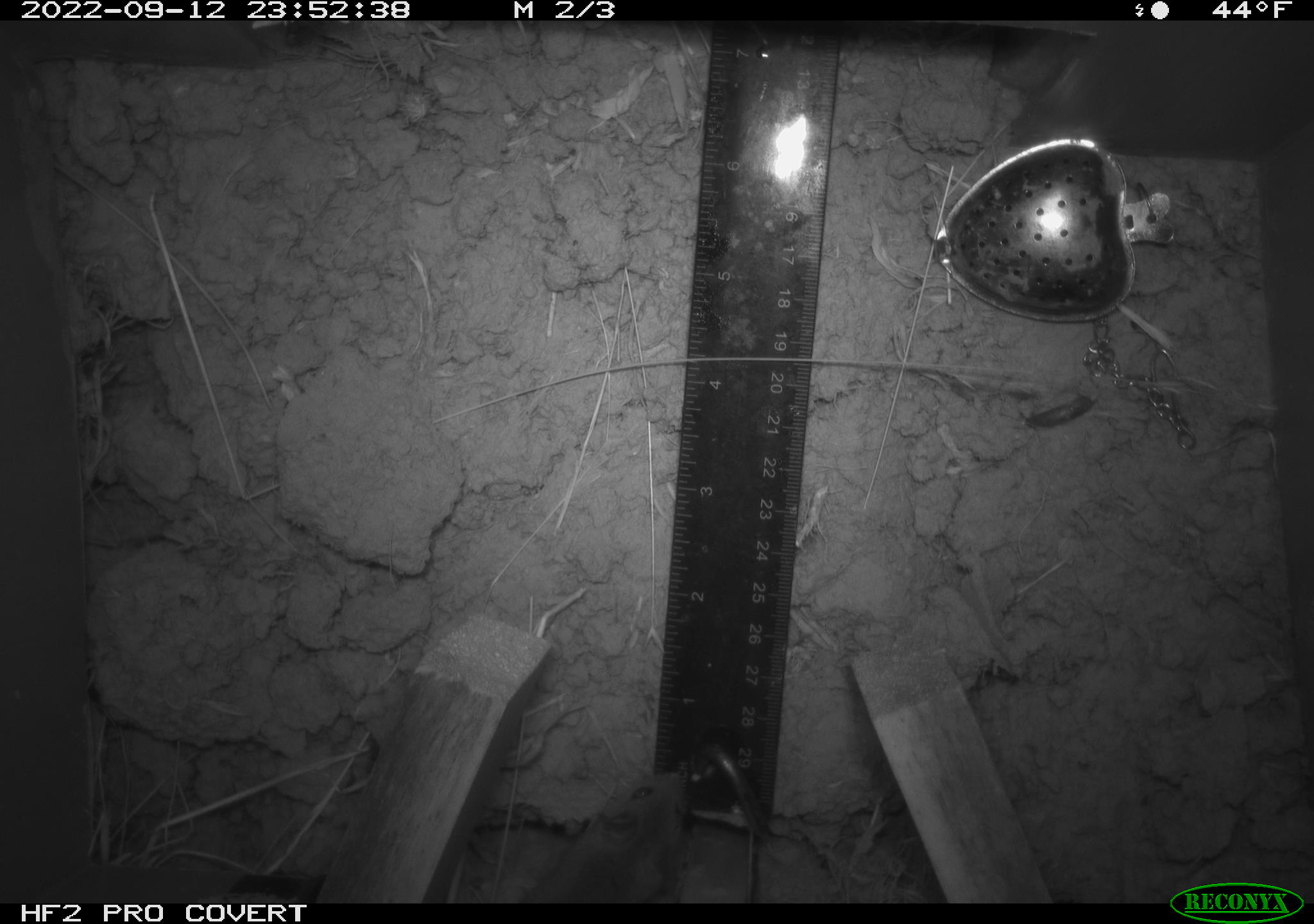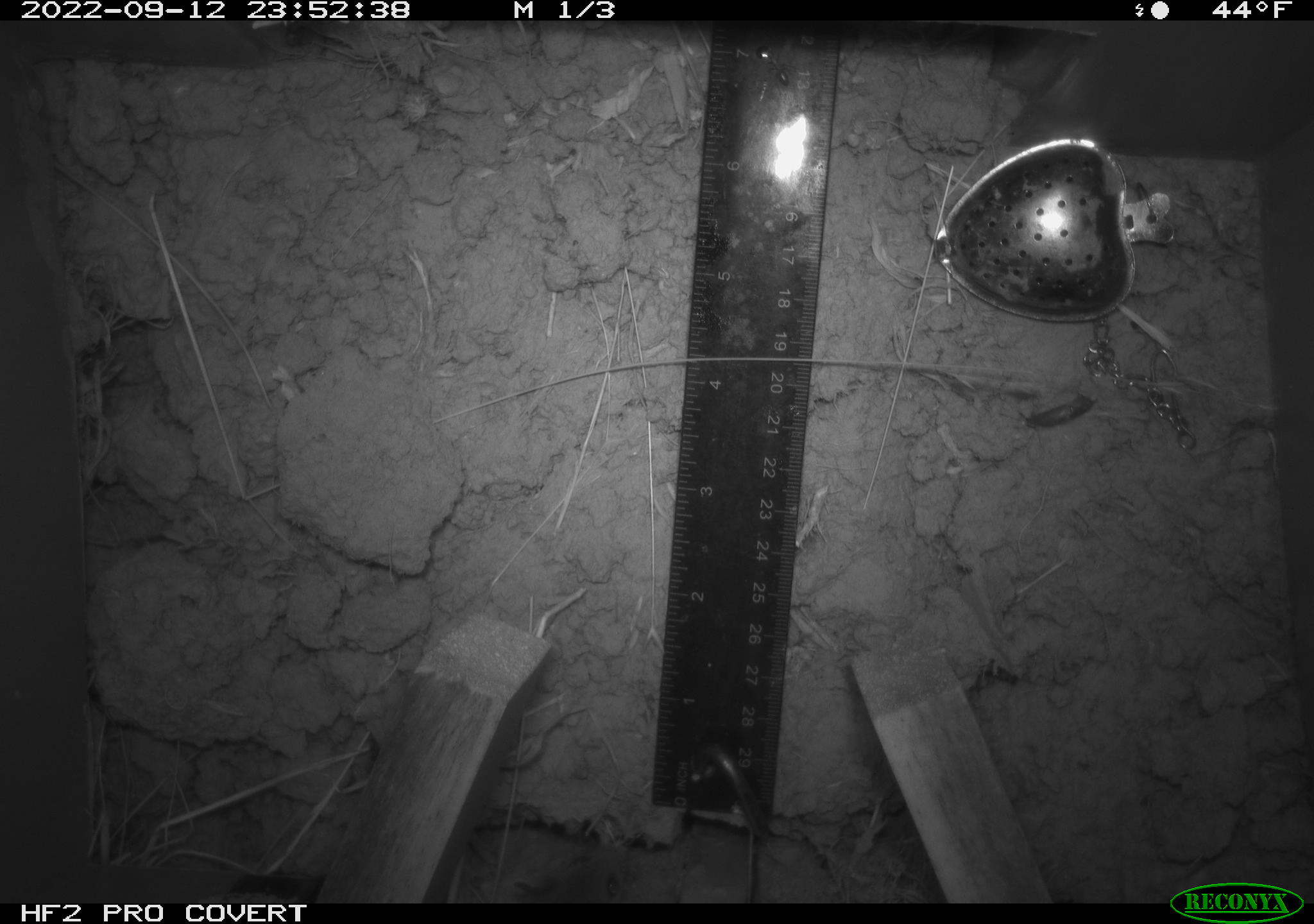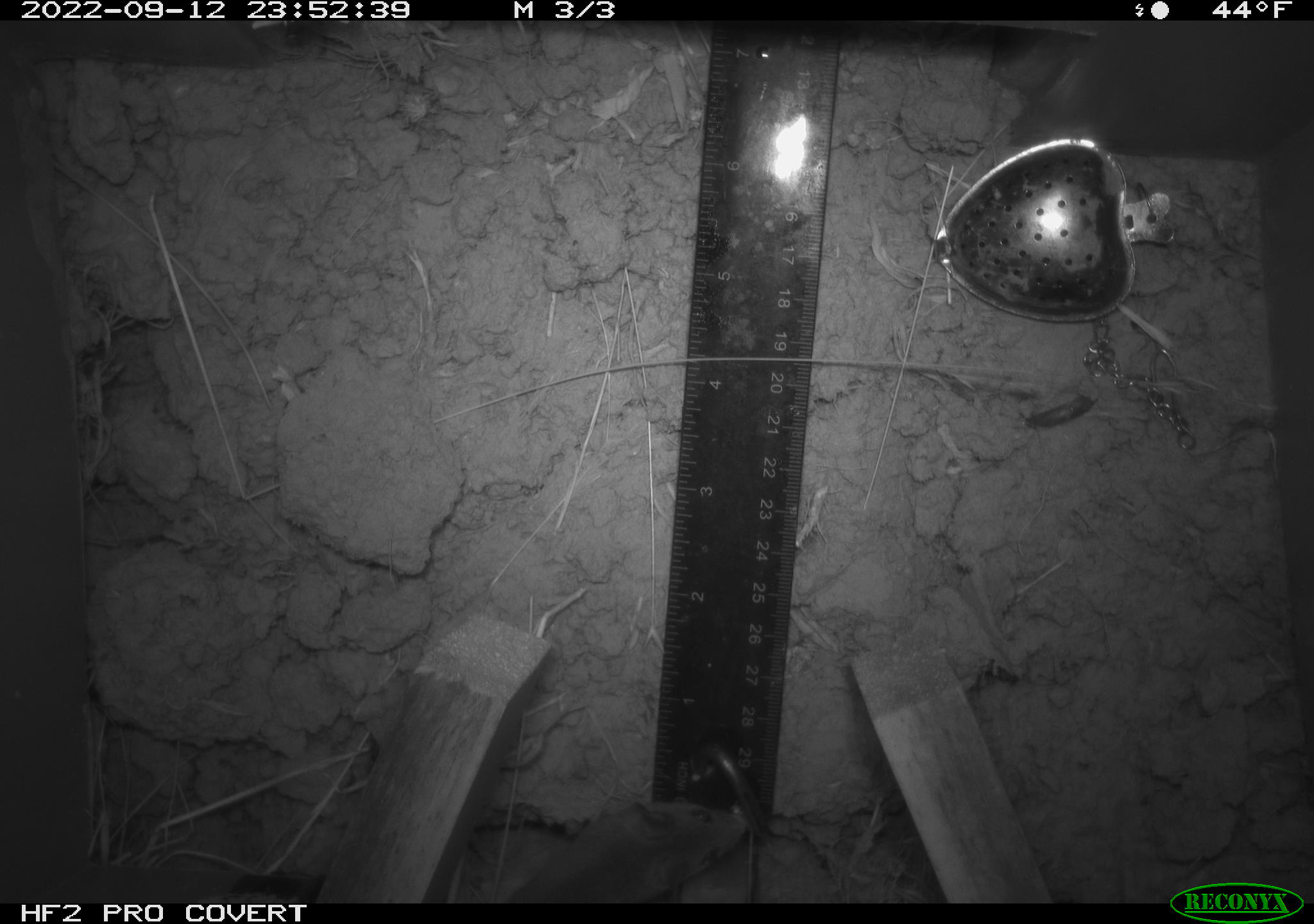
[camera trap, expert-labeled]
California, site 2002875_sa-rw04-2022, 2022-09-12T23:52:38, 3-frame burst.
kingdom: Animalia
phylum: Chordata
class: Mammalia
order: Rodentia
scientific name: Rodentia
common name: mouse species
Mouse species (Rodentia).